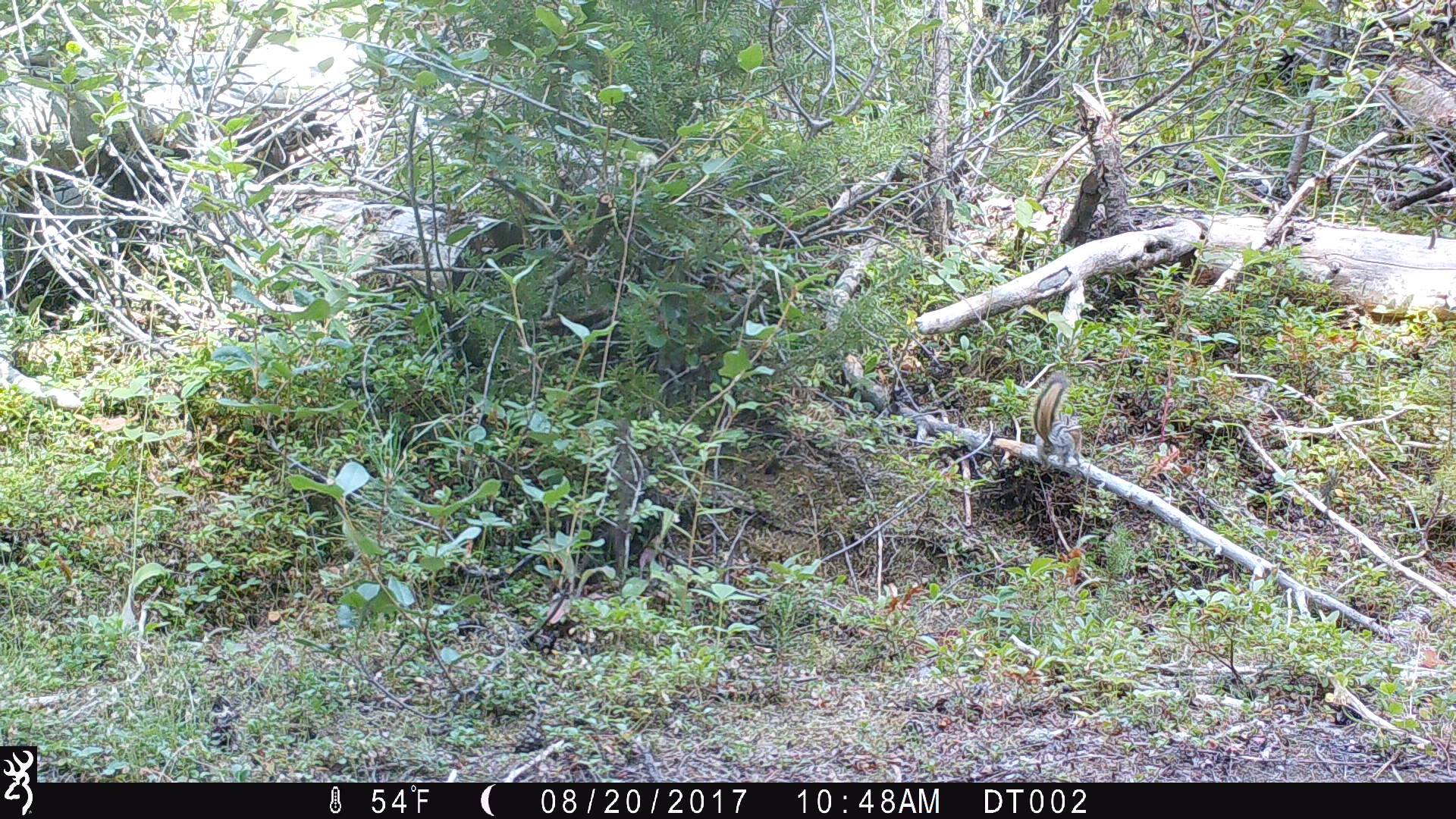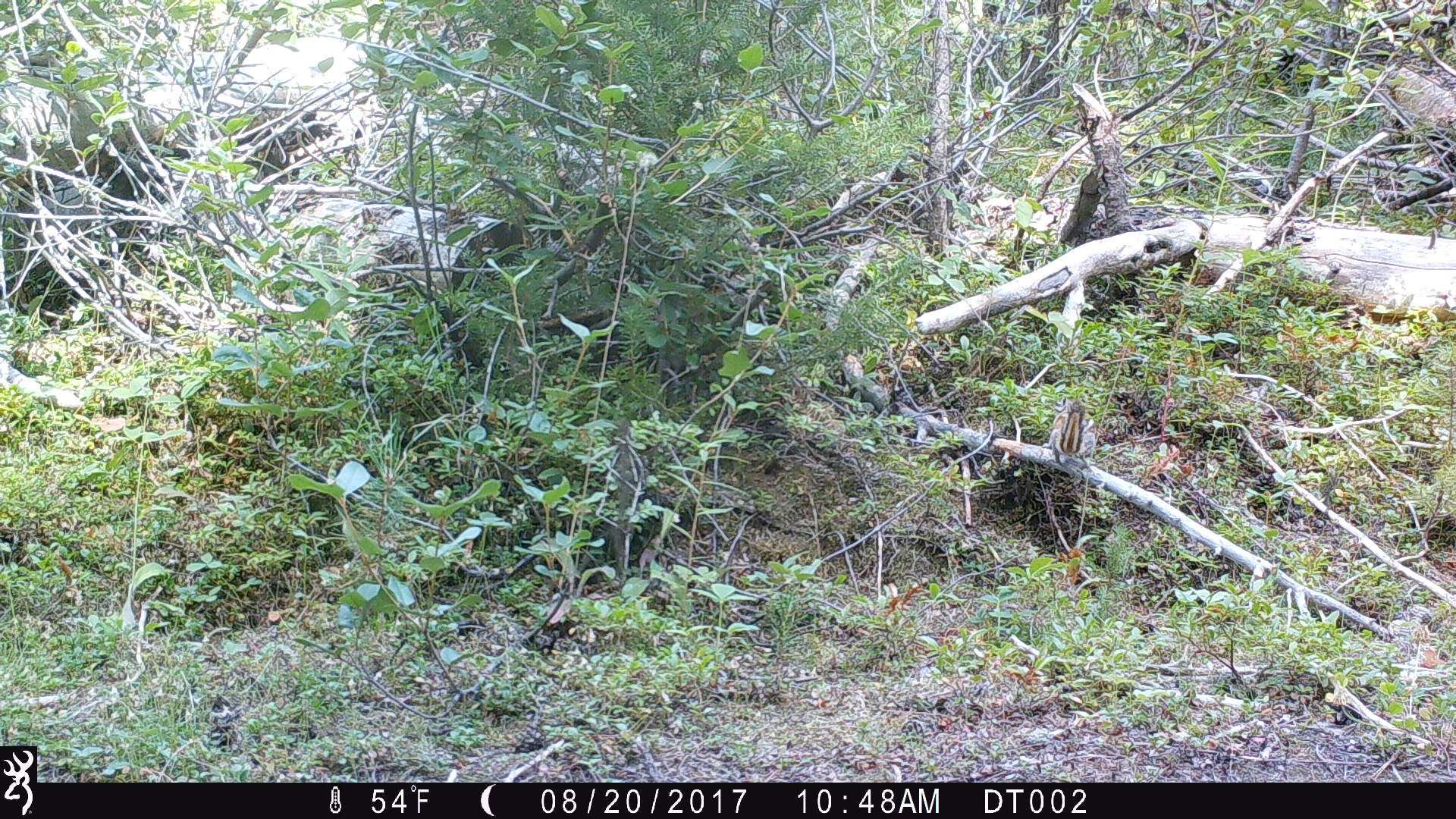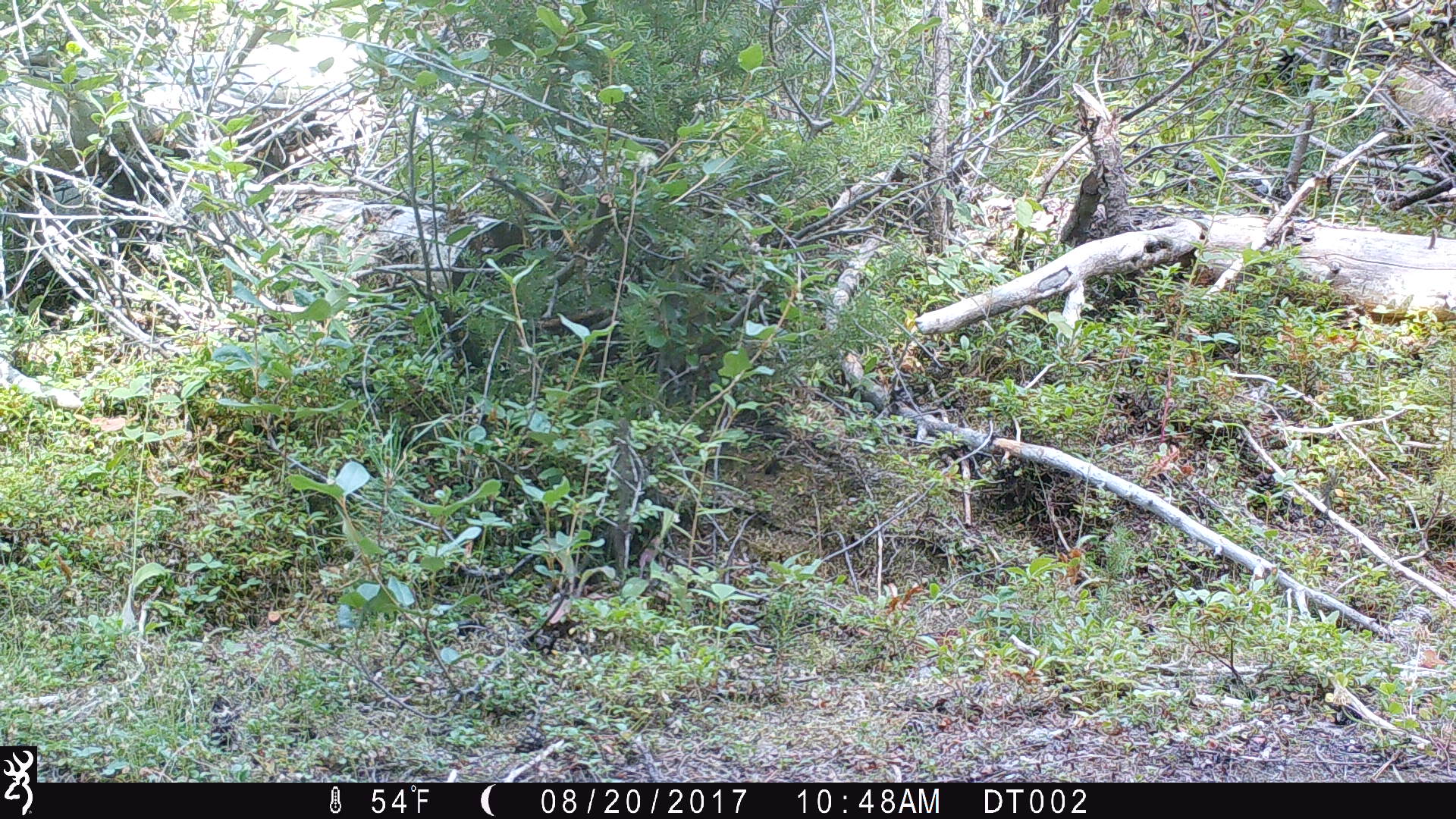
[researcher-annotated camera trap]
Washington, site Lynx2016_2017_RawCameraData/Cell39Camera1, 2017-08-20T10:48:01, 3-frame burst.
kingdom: Animalia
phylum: Chordata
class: Mammalia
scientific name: Mammalia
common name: small mammal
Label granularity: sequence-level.